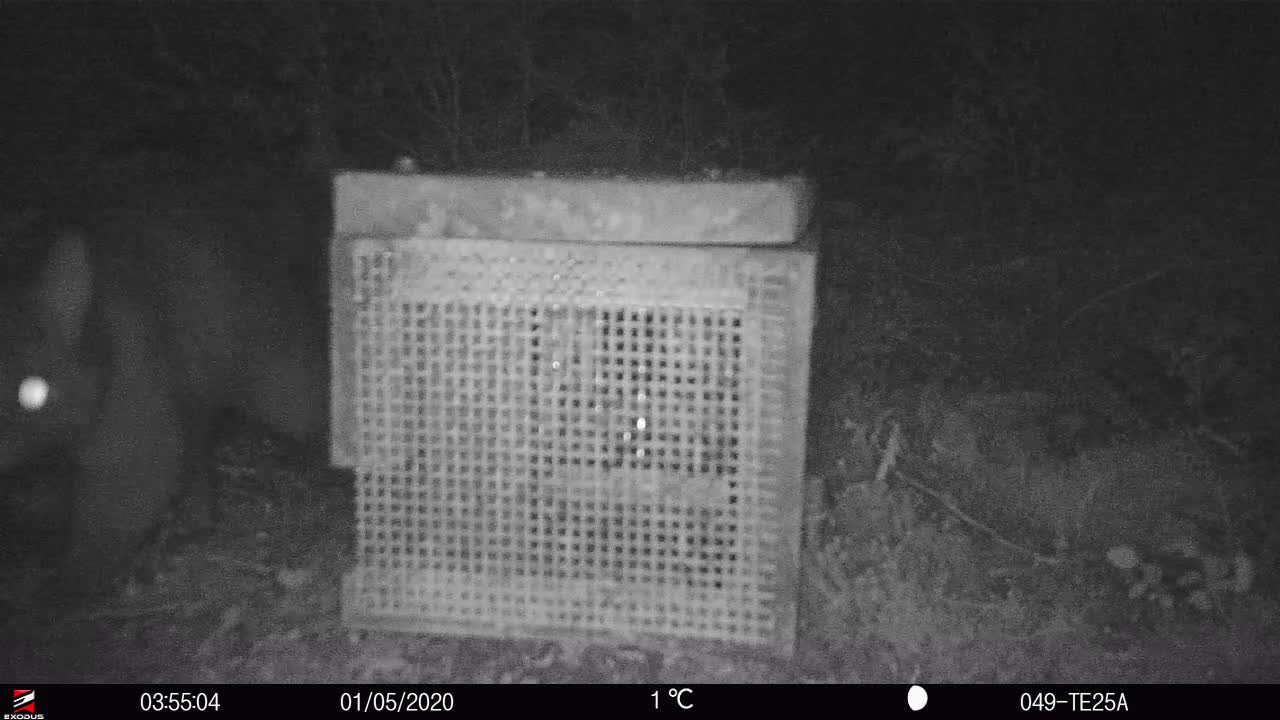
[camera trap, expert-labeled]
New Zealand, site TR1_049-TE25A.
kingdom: Animalia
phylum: Chordata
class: Mammalia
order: Diprotodontia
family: Phalangeridae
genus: Trichosurus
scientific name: Trichosurus vulpecula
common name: common brushtail possum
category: possum